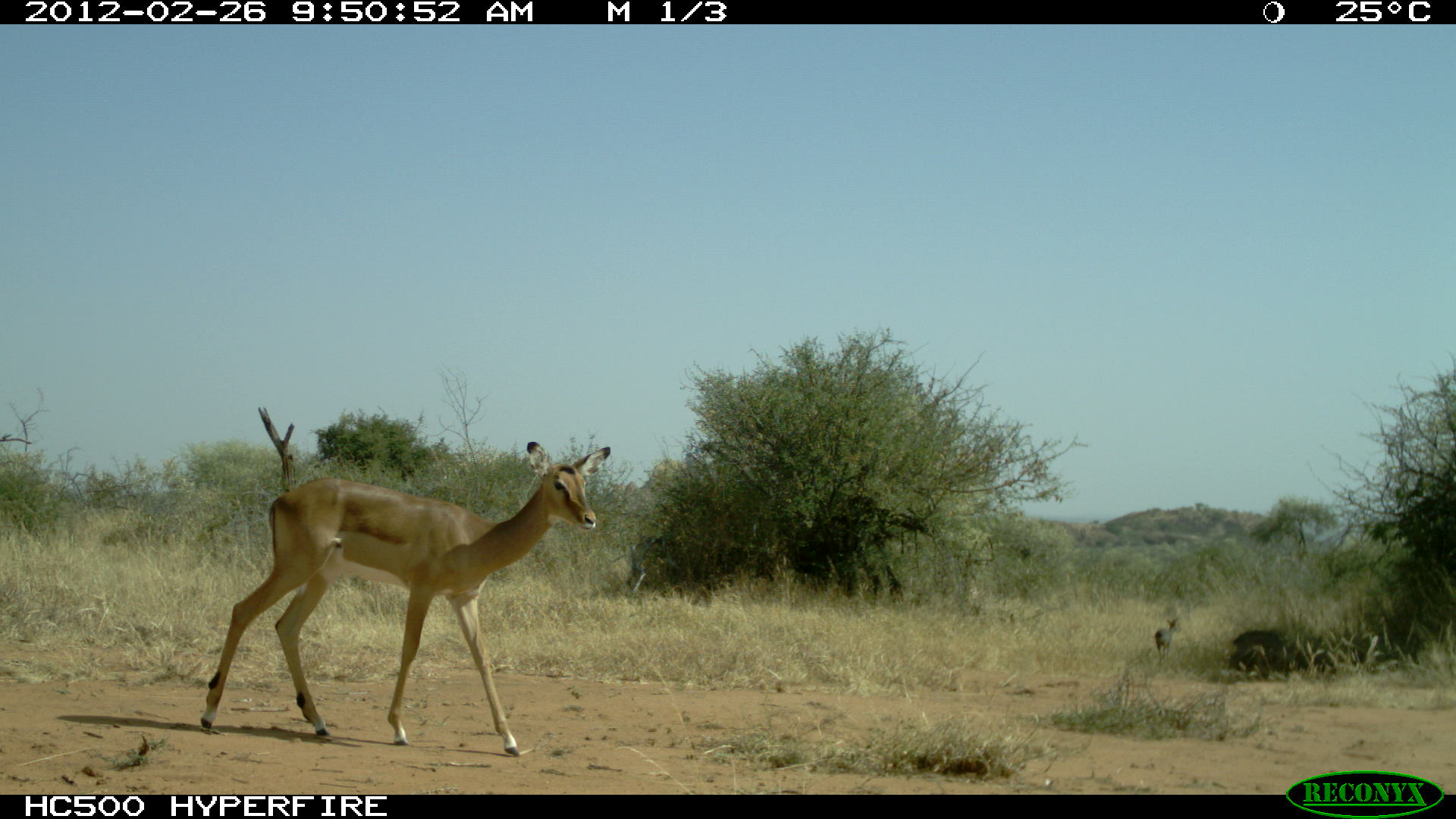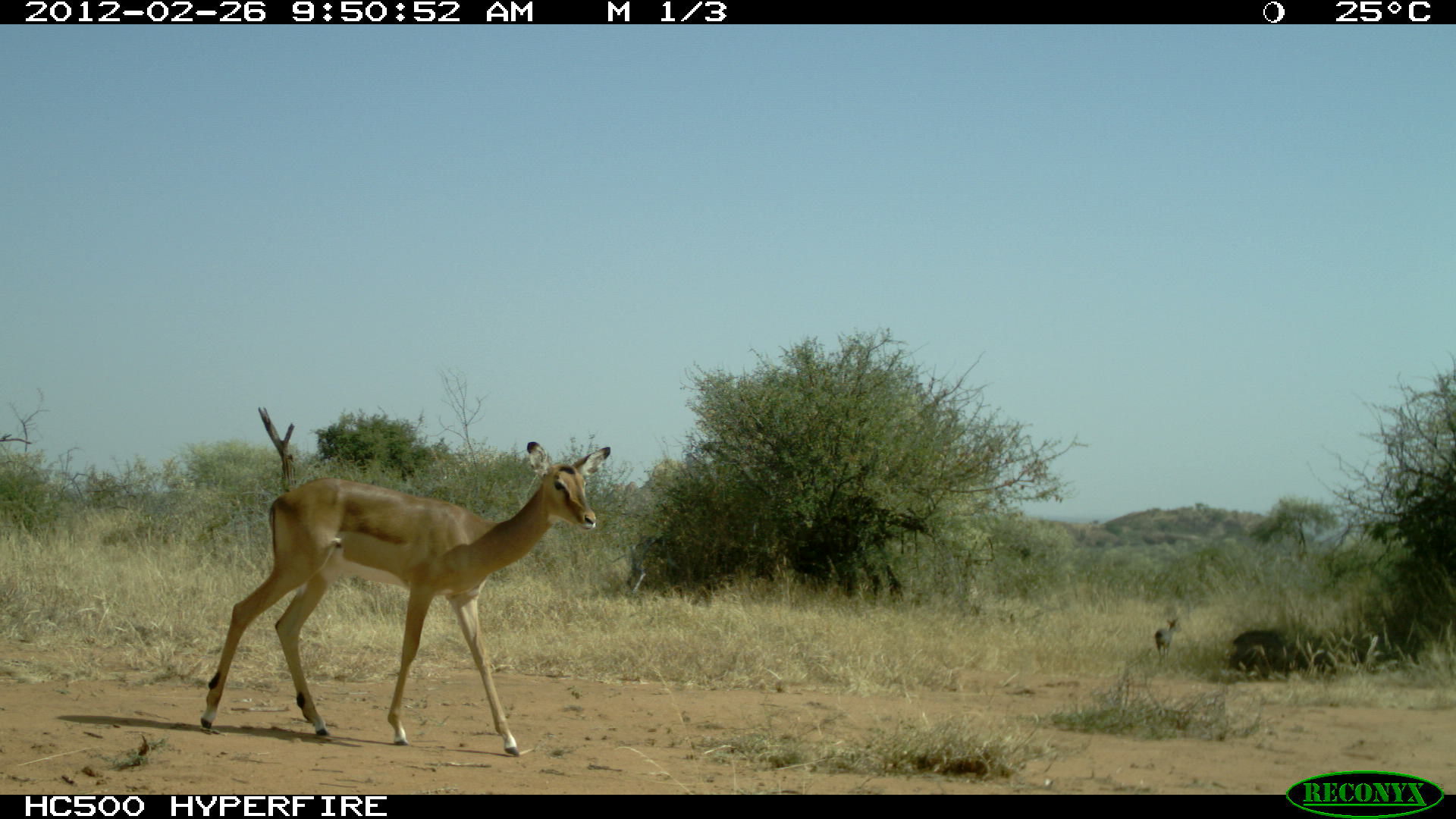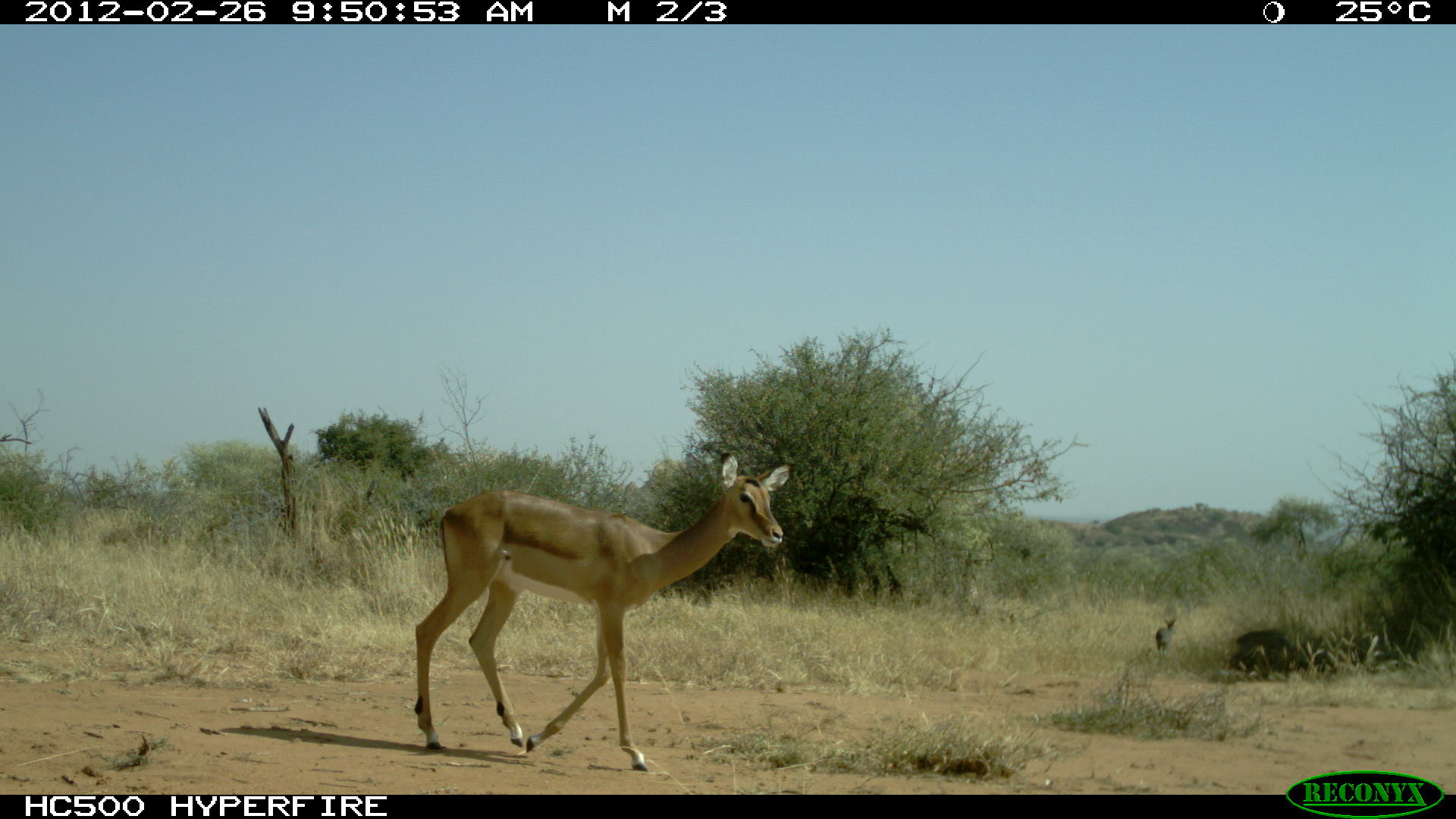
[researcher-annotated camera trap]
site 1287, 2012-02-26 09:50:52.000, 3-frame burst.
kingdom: Animalia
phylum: Chordata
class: Mammalia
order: Artiodactyla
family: Bovidae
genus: Aepyceros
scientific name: Aepyceros melampus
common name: impala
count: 1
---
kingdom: Animalia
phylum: Chordata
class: Mammalia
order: Artiodactyla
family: Bovidae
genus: Madoqua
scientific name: Madoqua guentheri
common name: günther's dik-dik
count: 2